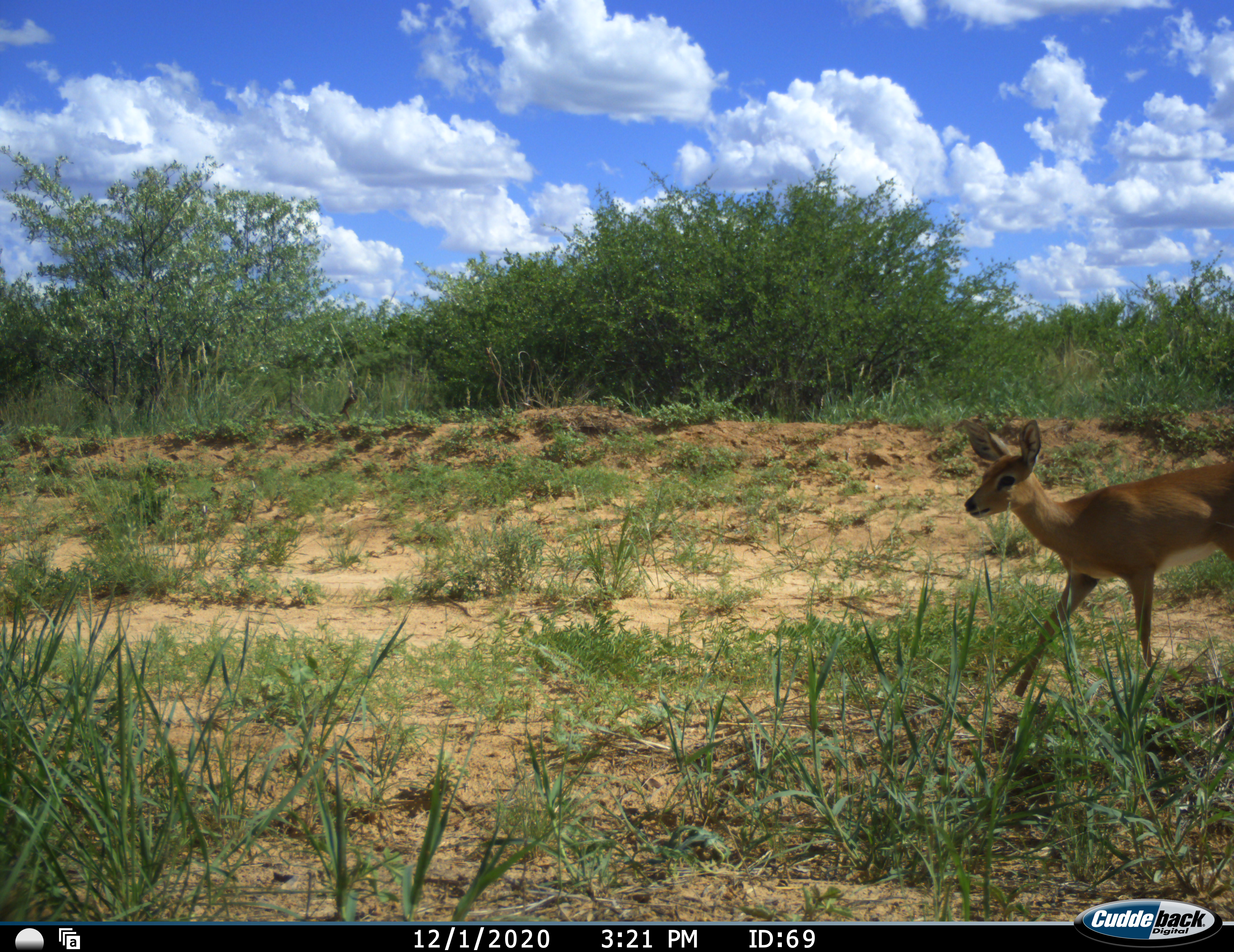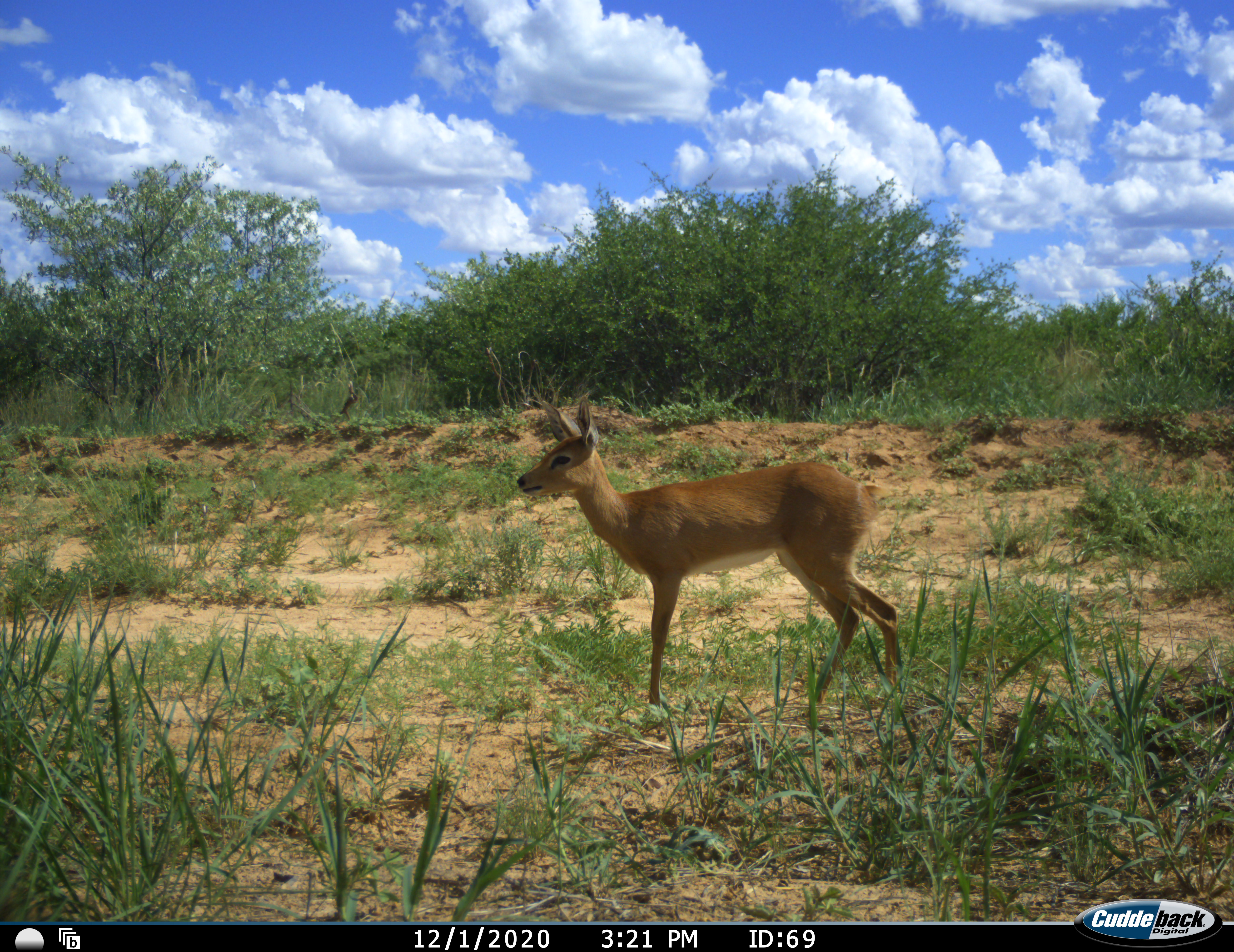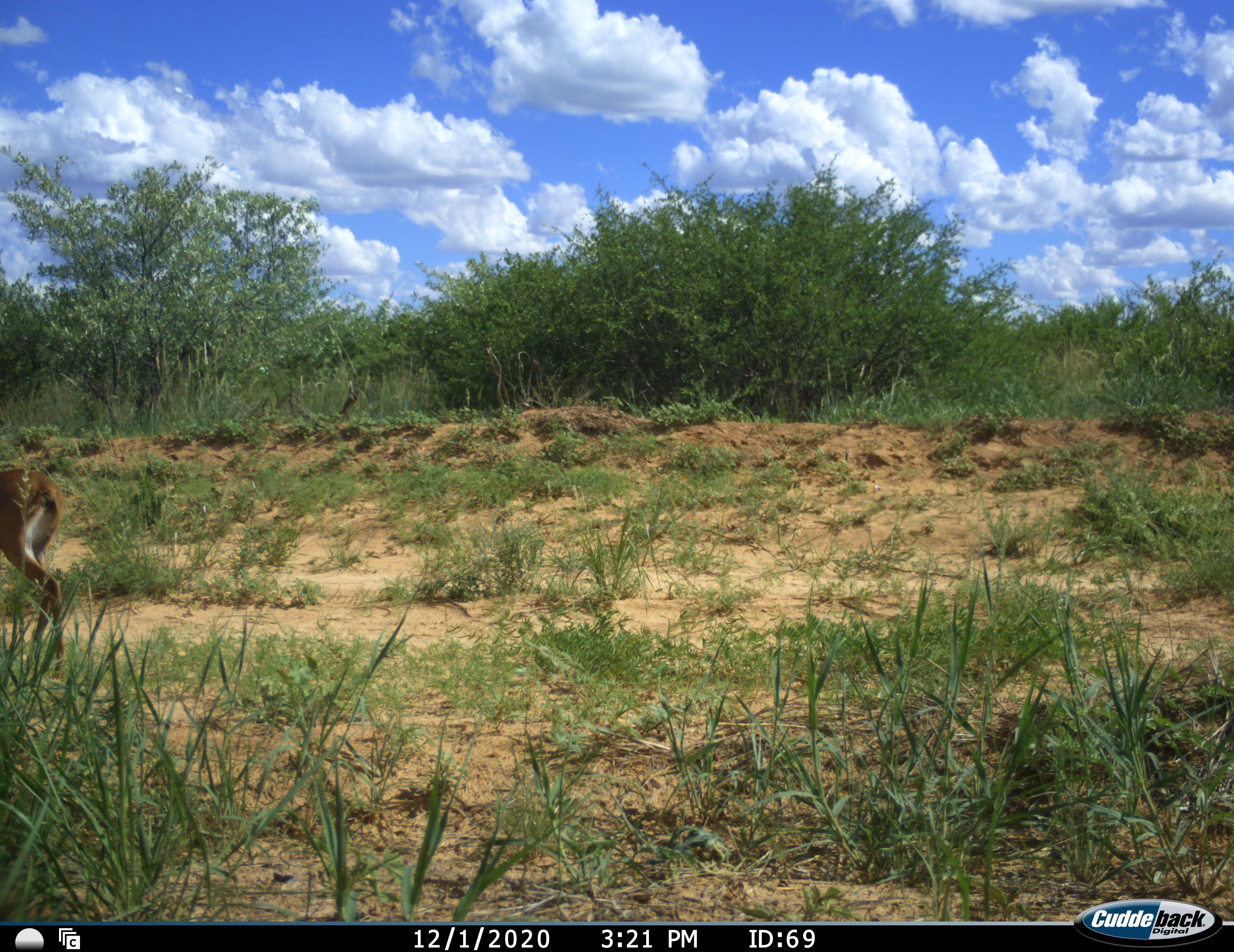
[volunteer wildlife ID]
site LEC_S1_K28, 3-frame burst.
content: unidentified animal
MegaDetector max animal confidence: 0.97